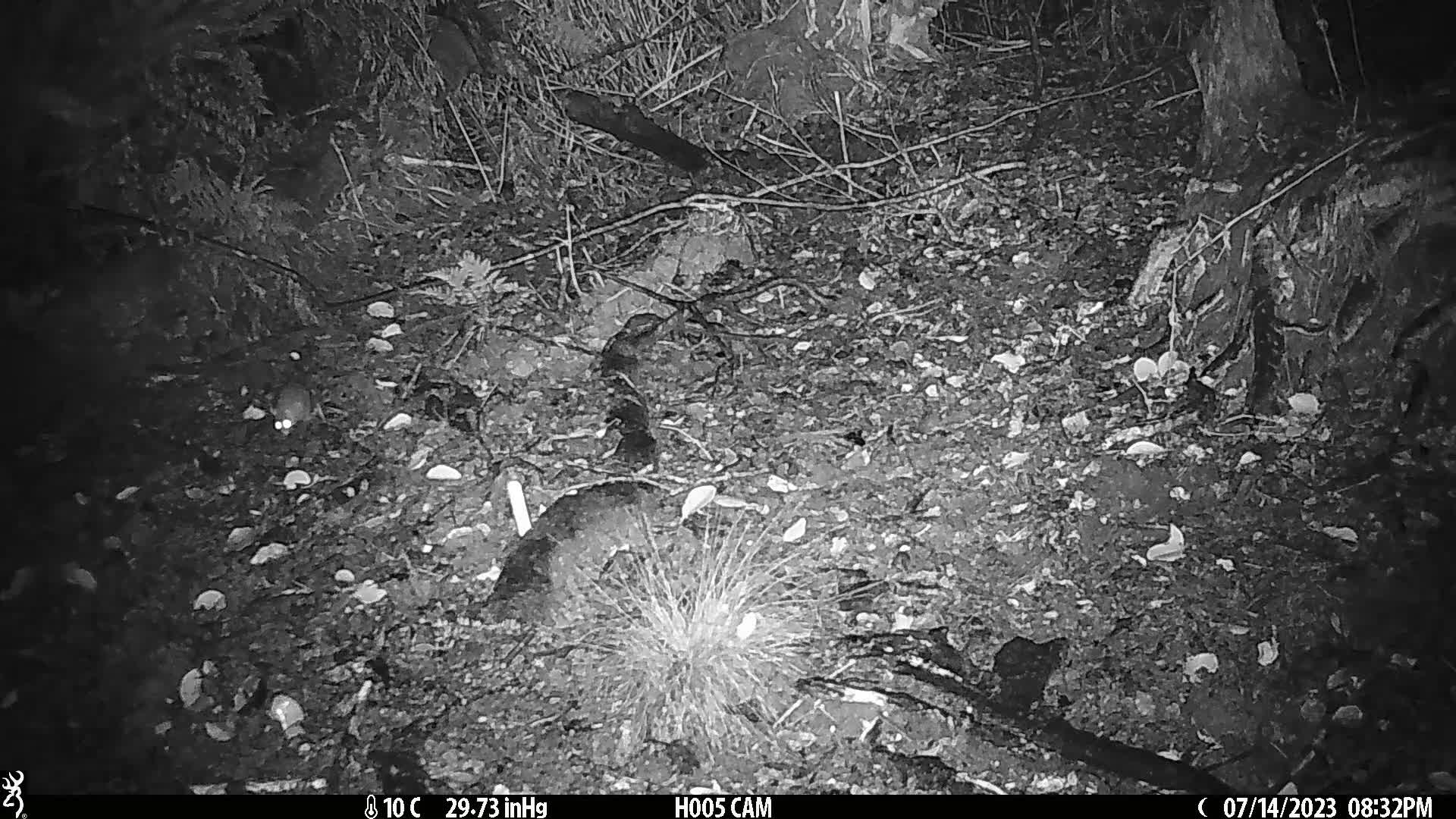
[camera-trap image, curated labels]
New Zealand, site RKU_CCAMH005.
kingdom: Animalia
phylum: Chordata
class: Mammalia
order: Rodentia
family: Muridae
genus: Rattus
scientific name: Rattus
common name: rat